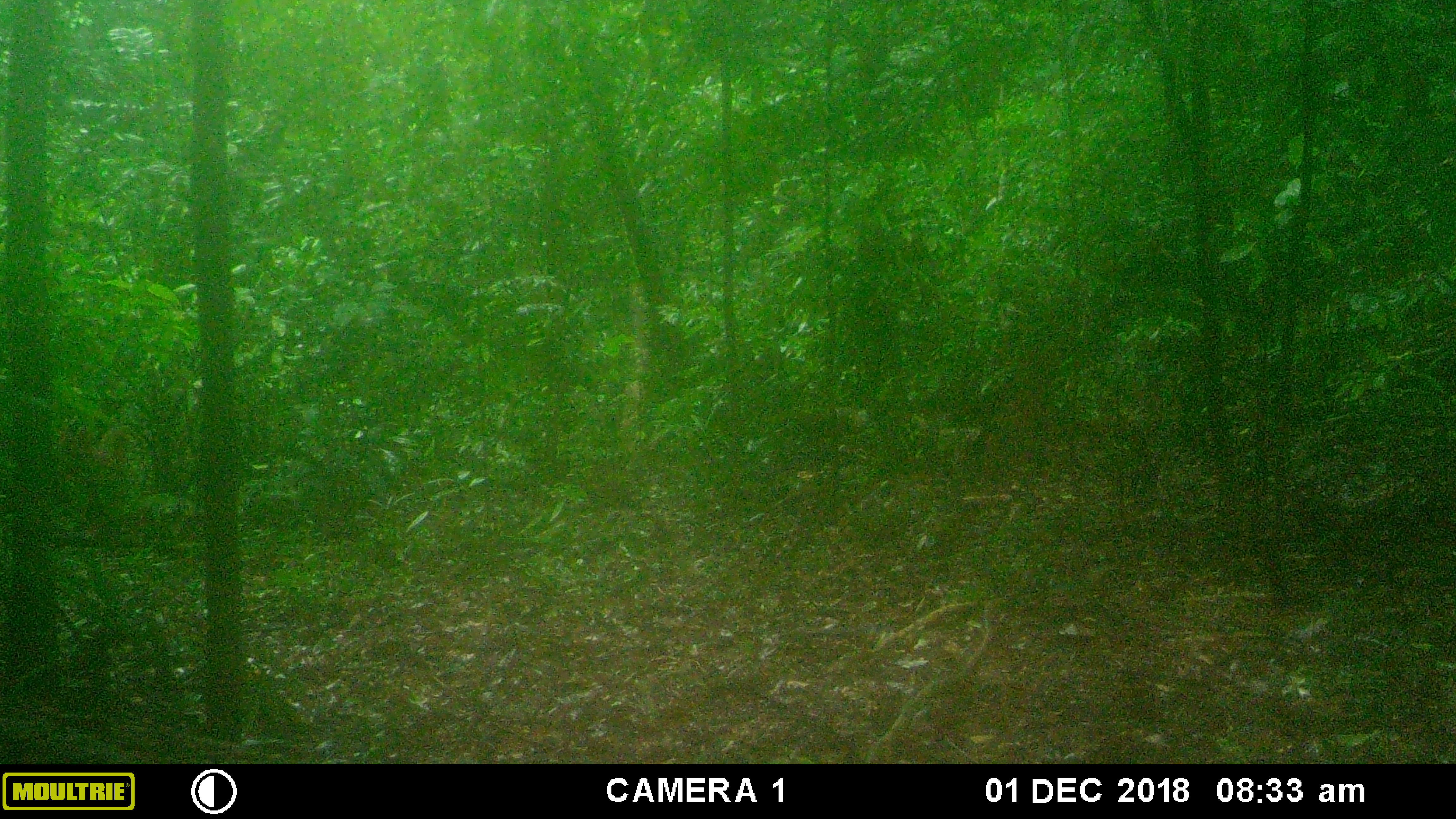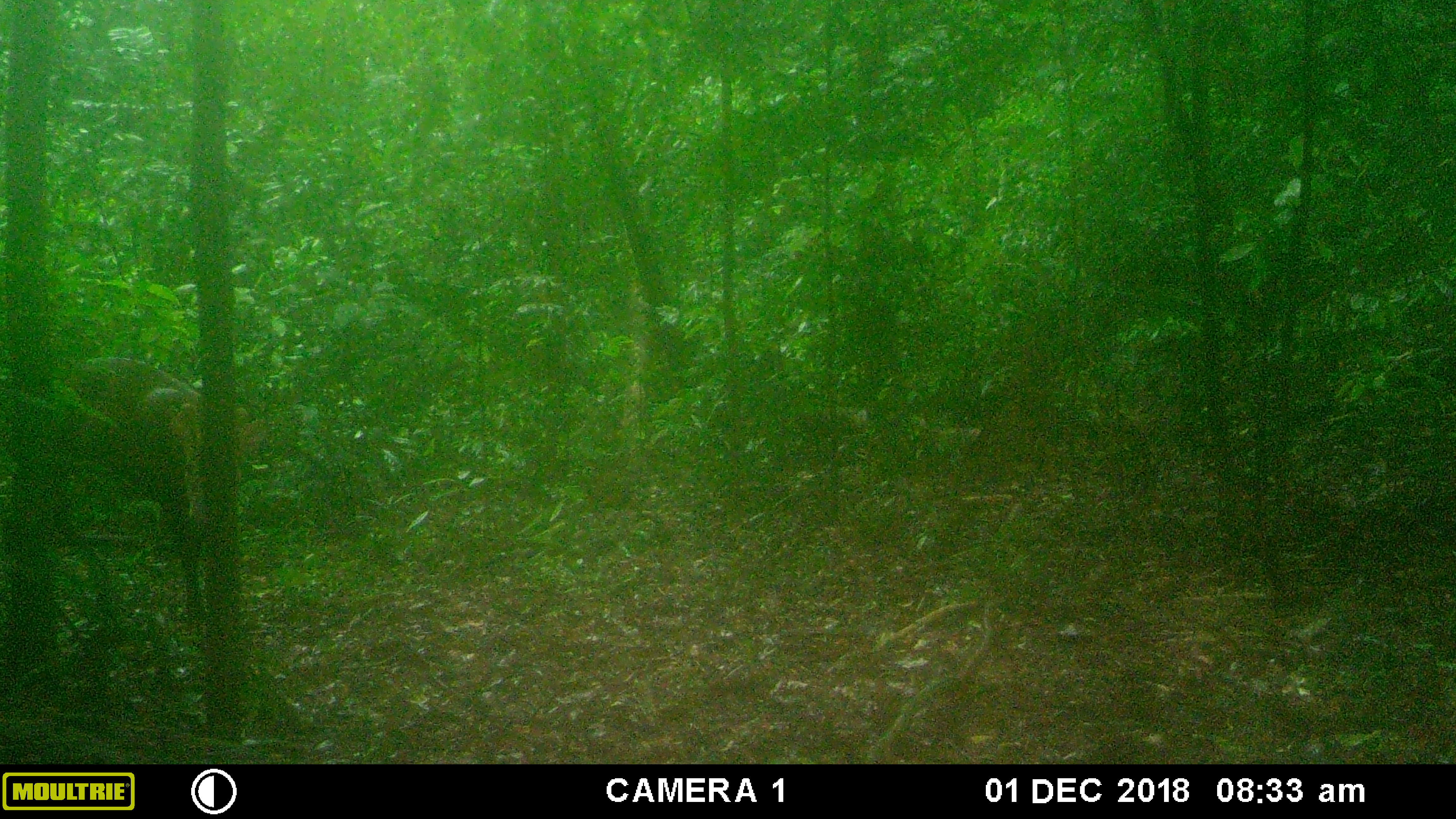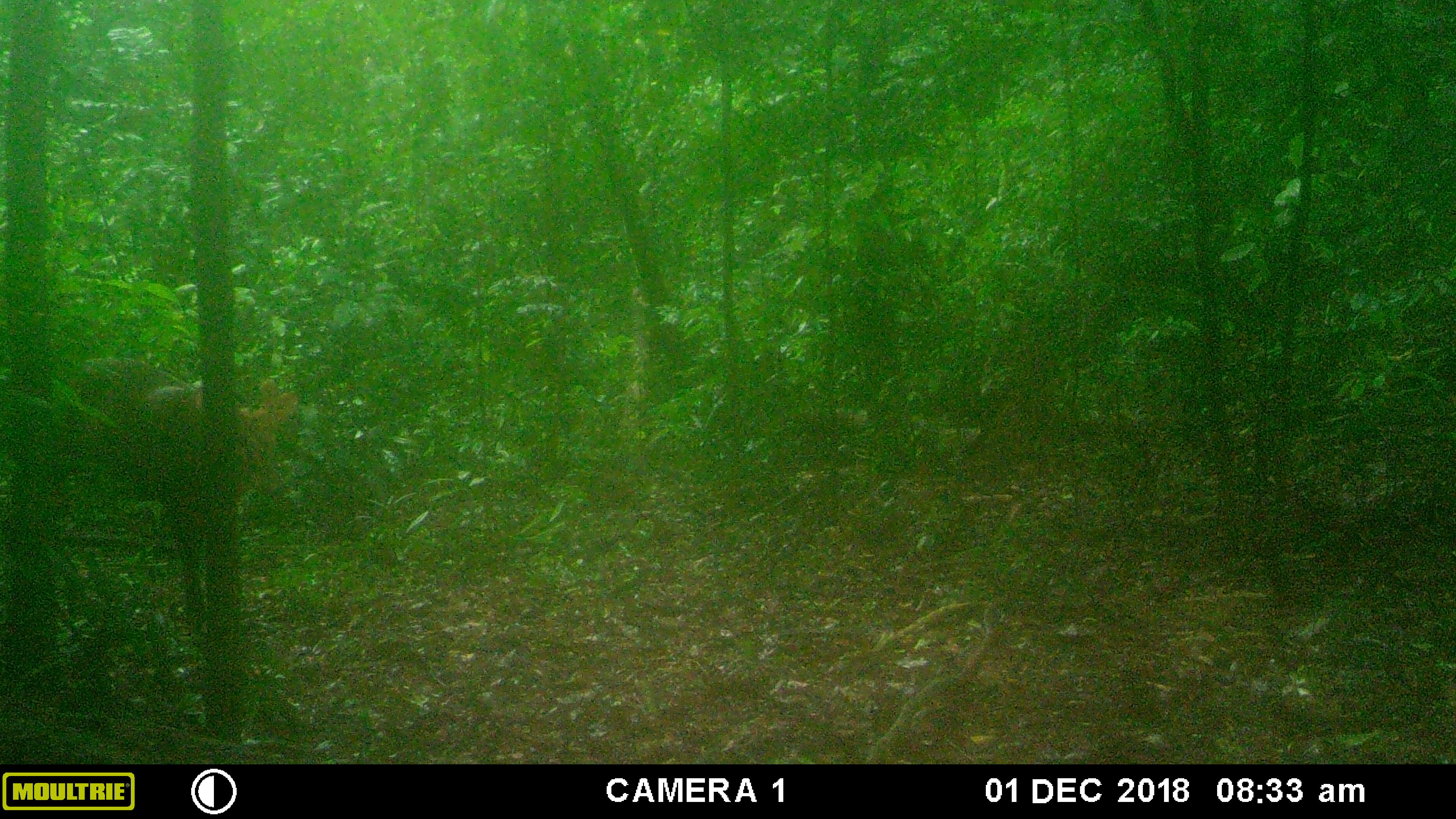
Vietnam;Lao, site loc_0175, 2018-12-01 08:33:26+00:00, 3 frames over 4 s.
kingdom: Animalia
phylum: Chordata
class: Mammalia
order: Artiodactyla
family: Cervidae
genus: Muntiacus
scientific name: Muntiacus vuquangensis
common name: large-antlered muntjac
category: large antlered muntjac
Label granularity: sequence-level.